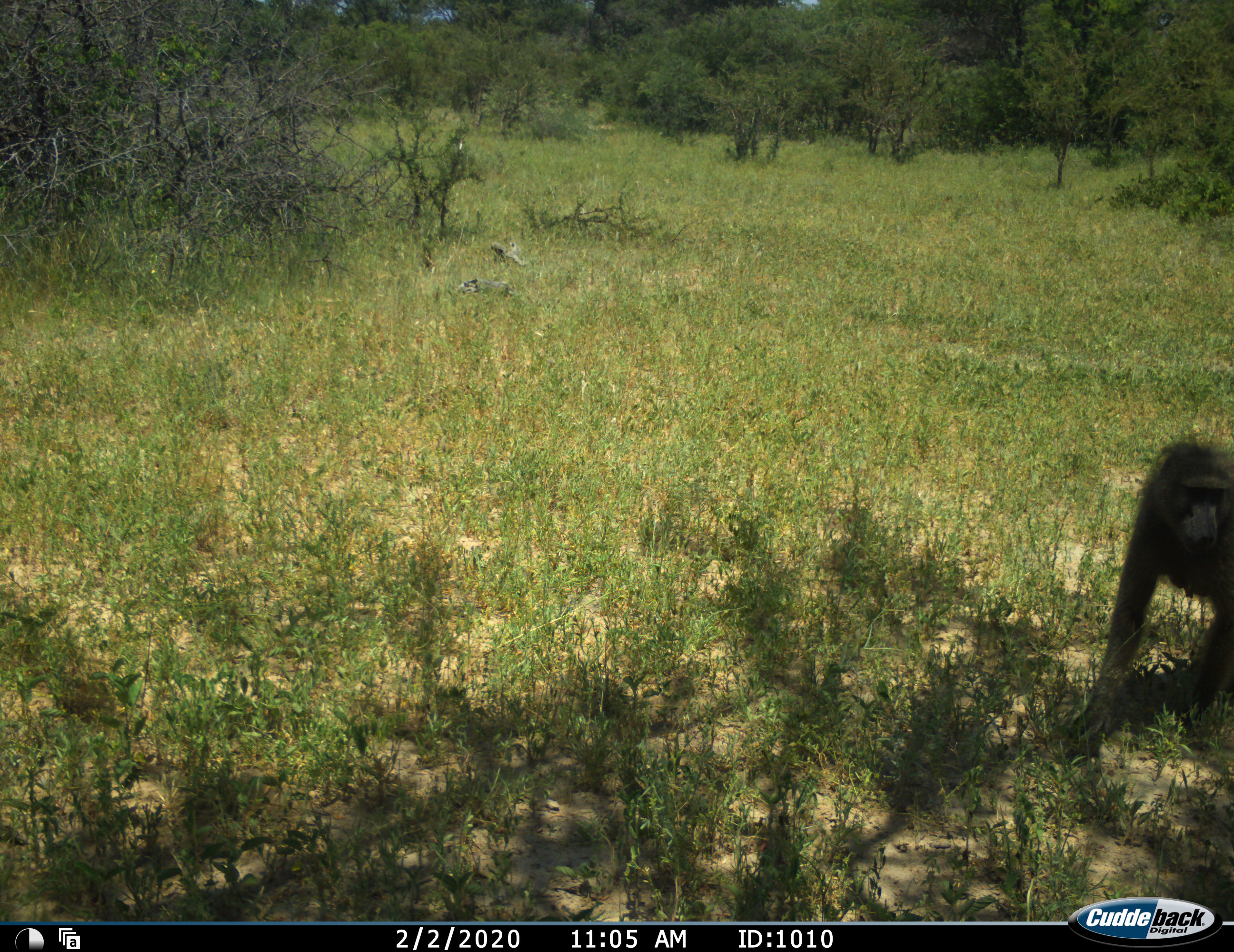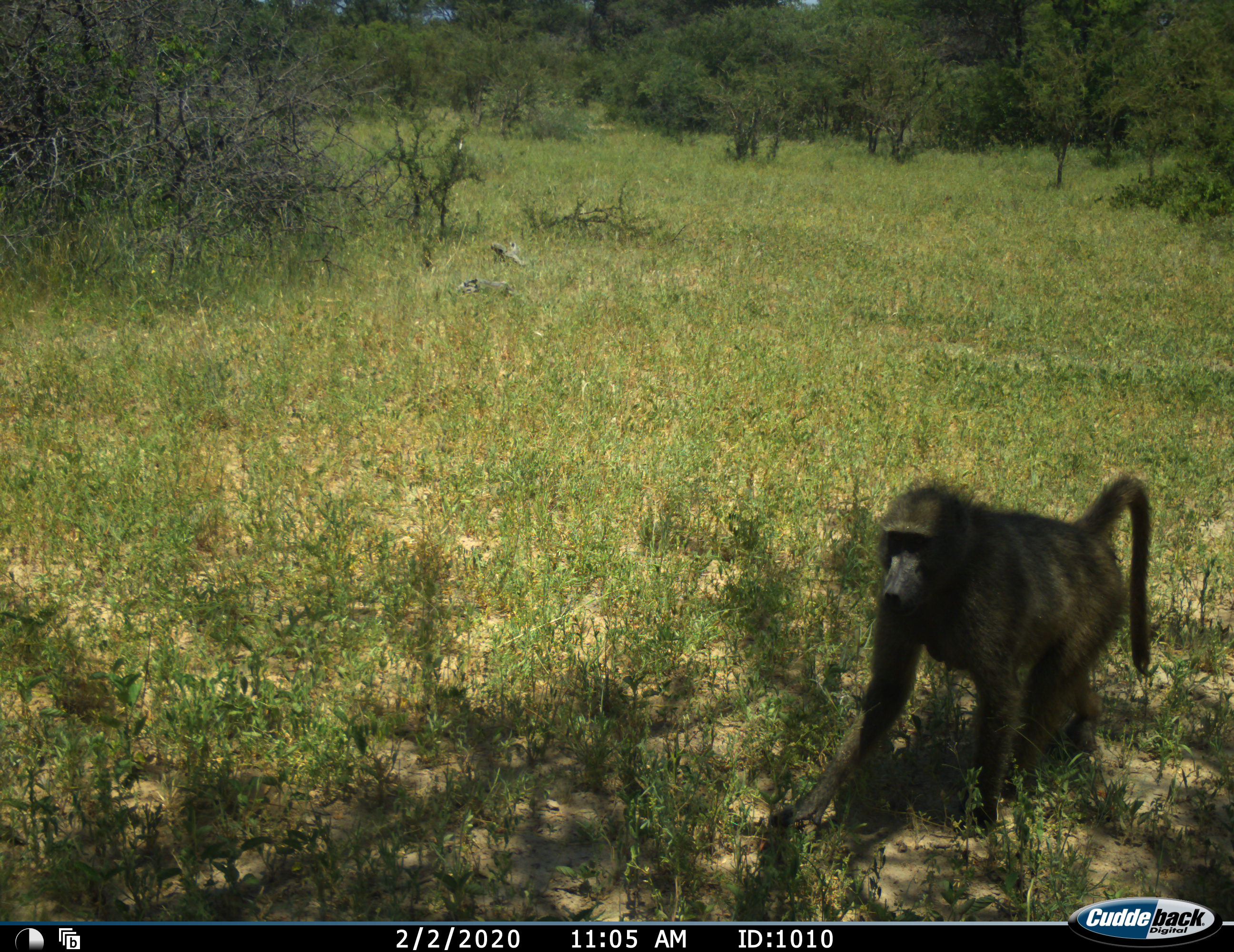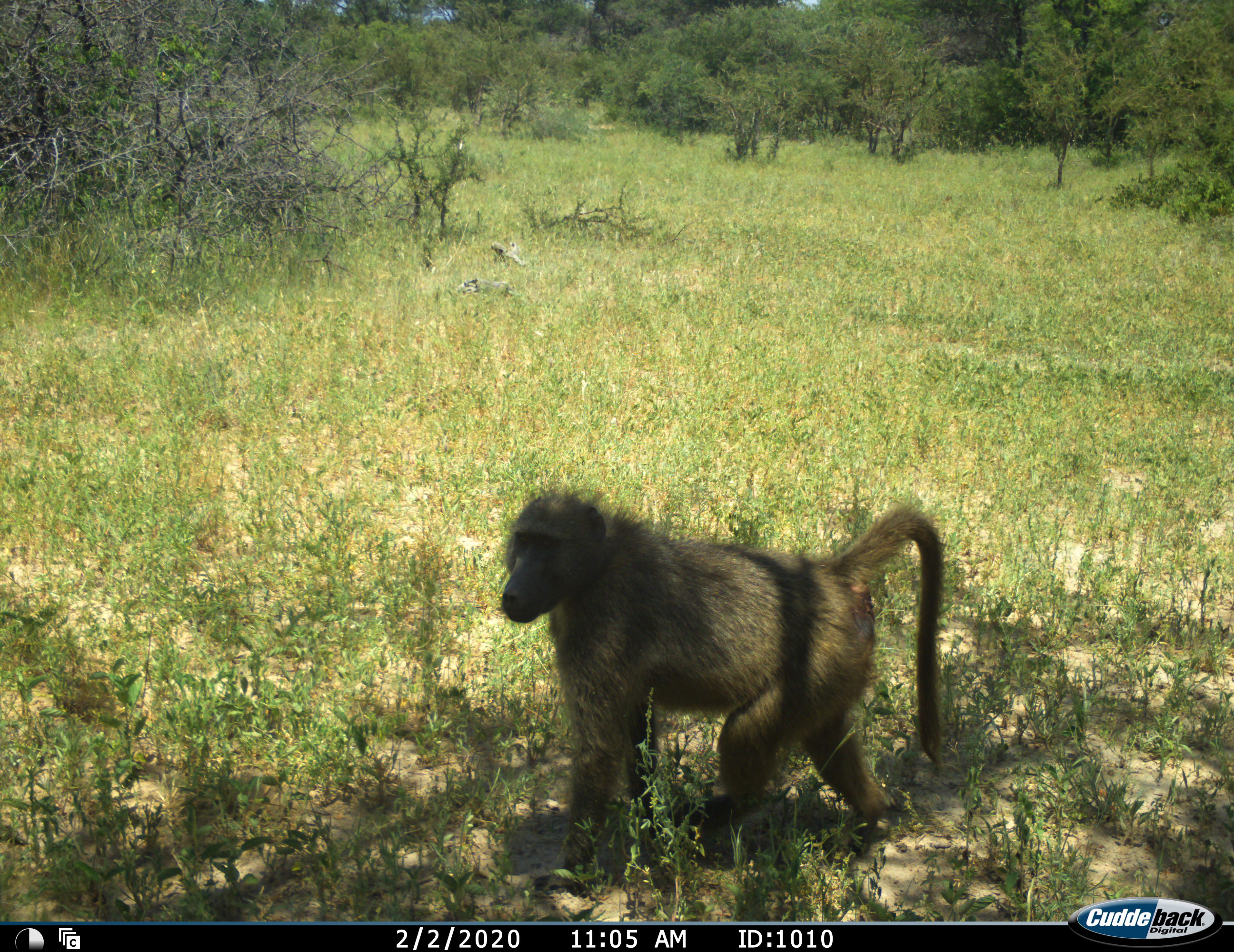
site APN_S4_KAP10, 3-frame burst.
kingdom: Animalia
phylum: Chordata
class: Mammalia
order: Primates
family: Cercopithecidae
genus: Papio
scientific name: Papio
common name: baboon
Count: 1.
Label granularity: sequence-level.